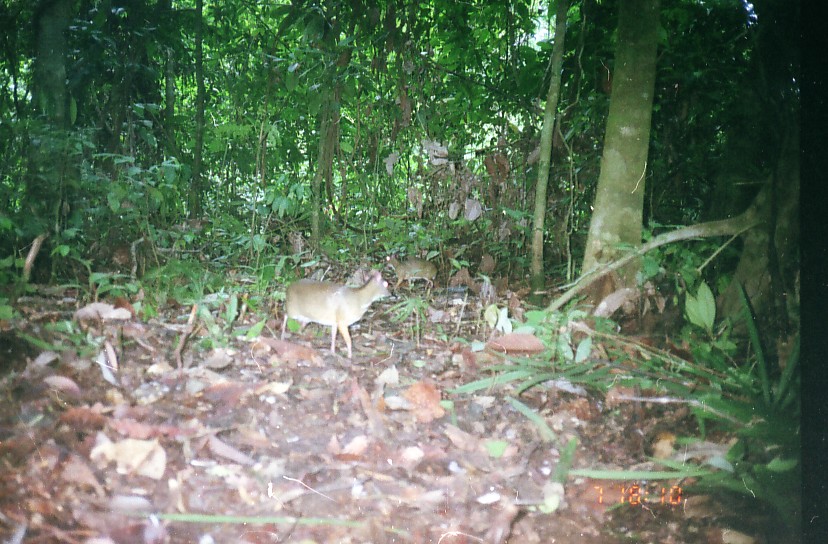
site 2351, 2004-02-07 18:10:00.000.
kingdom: Animalia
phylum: Chordata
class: Mammalia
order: Artiodactyla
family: Tragulidae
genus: Tragulus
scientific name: Tragulus javanicus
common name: javan chevrotain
Tragulus javanicus (javan chevrotain), count 2.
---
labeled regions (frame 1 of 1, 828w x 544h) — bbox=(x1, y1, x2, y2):
tragulus javanicus: bbox=(280, 270, 391, 358); bbox=(385, 254, 438, 295)